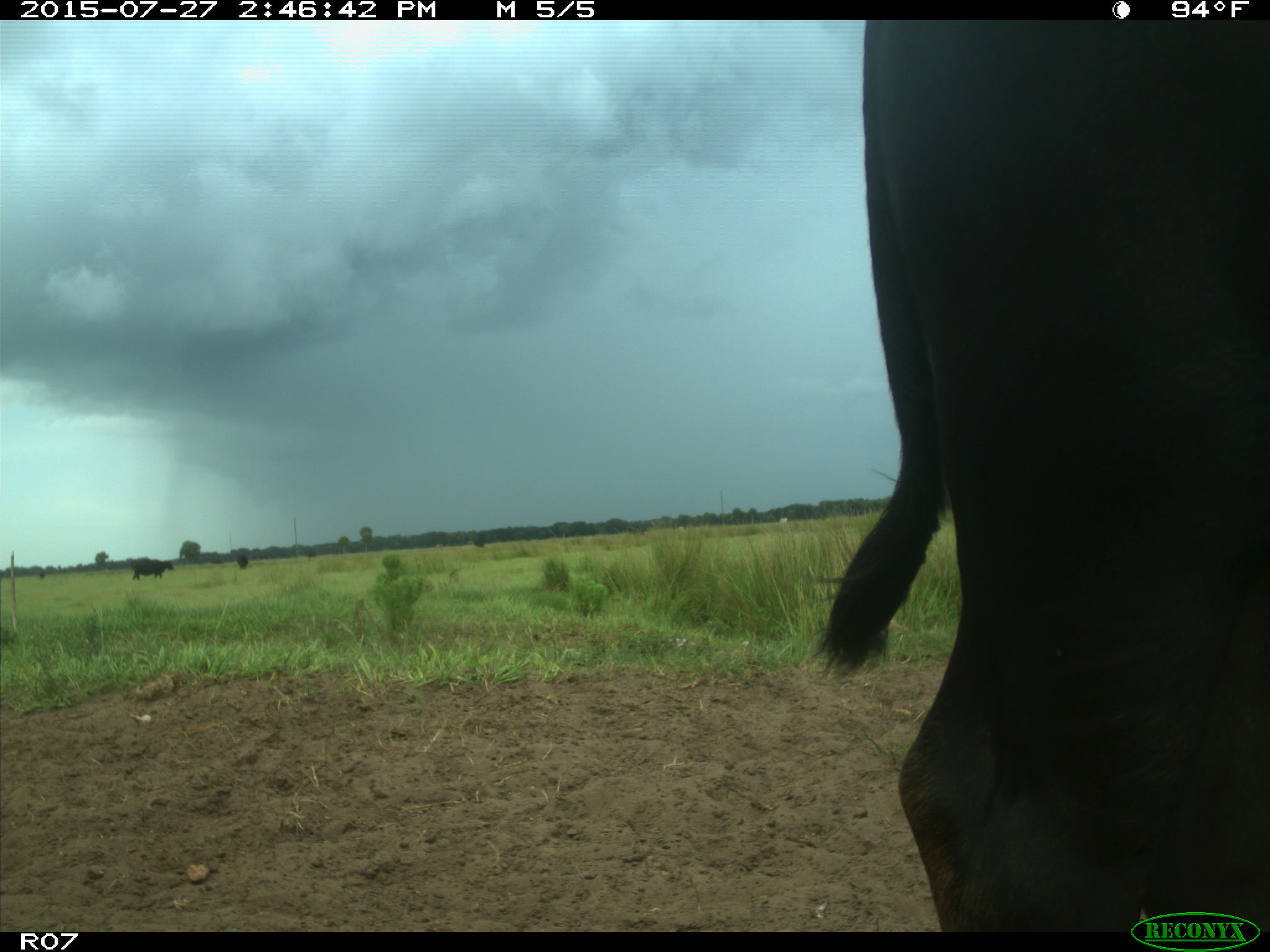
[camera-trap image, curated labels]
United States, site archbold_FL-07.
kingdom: Animalia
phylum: Chordata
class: Mammalia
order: Artiodactyla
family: Bovidae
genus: Bos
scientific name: Bos taurus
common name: domestic cow